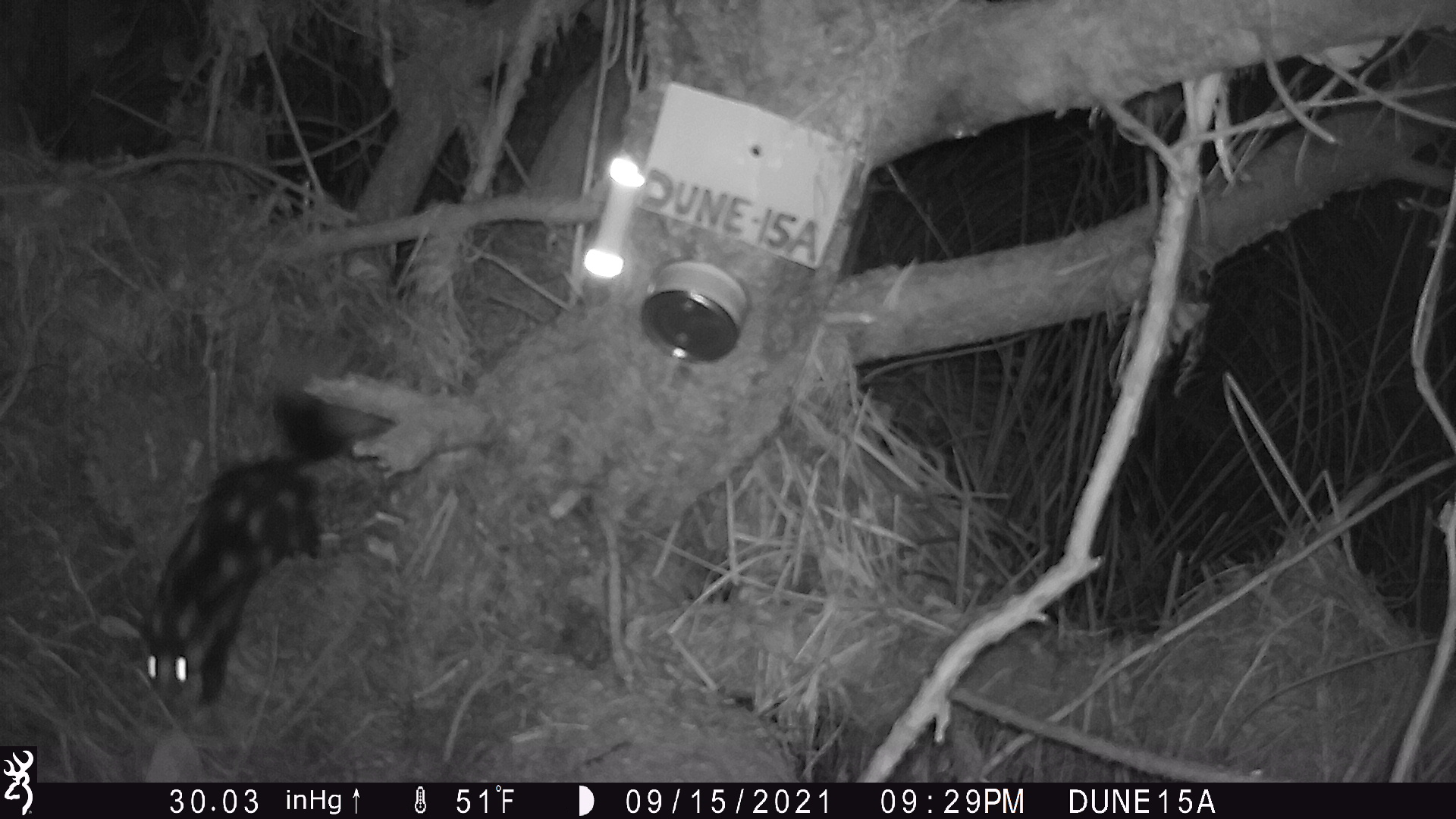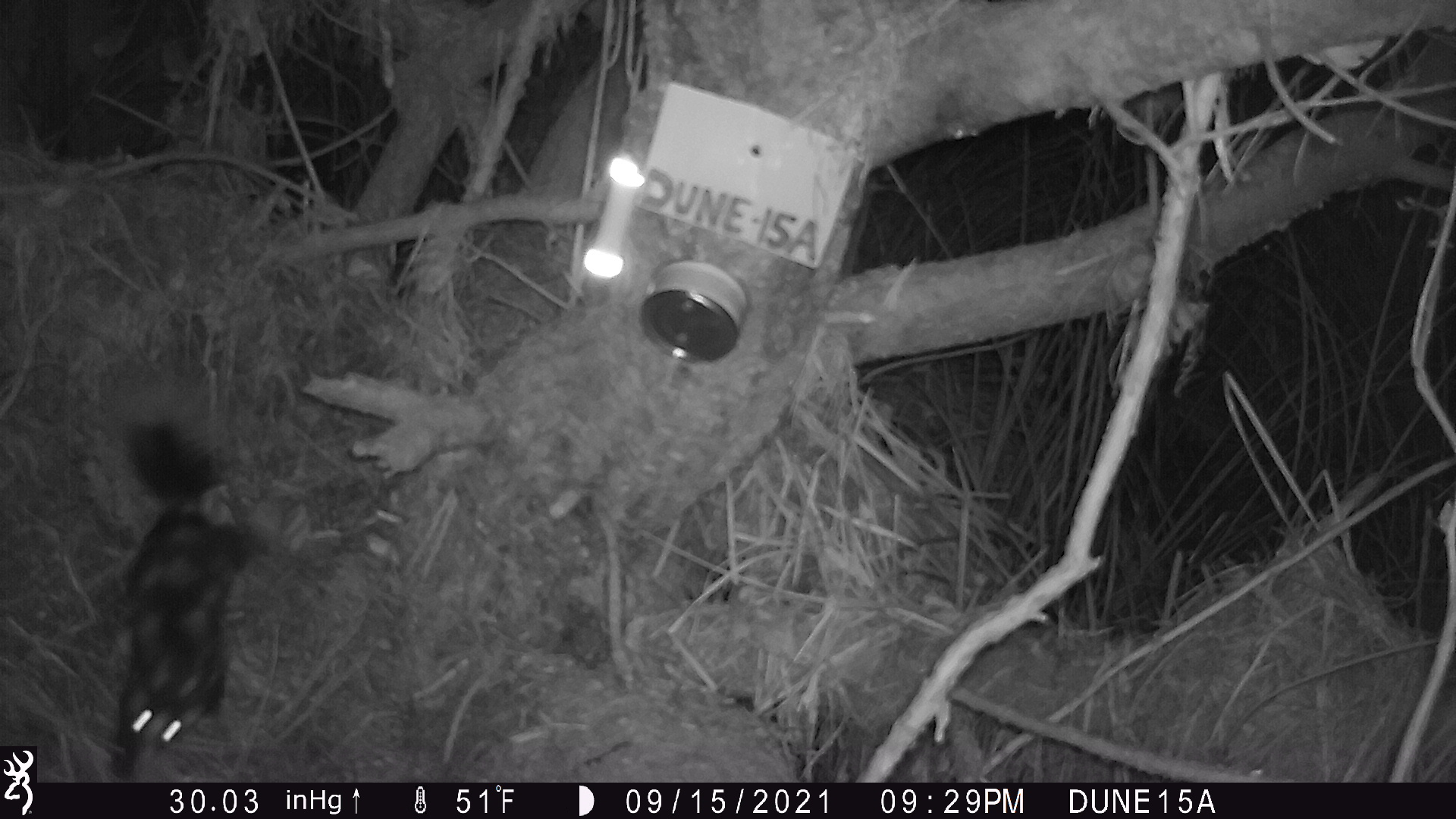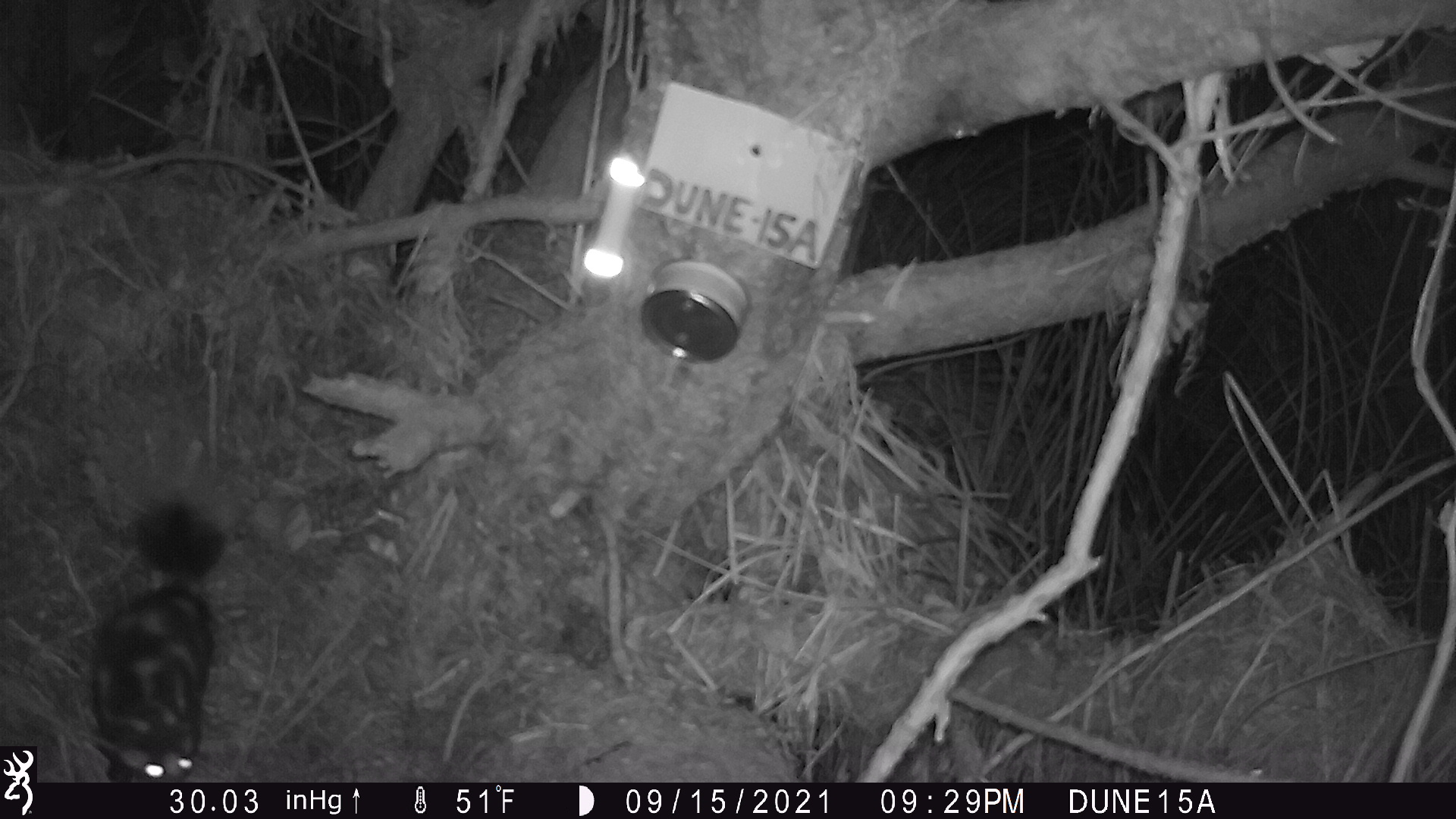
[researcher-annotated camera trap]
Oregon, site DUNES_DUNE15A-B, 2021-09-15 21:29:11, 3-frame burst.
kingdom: Animalia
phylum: Chordata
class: Mammalia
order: Carnivora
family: Mephitidae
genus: Spilogale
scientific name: Spilogale gracilis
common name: western spotted skunk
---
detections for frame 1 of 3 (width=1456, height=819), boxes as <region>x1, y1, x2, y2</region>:
western spotted skunk: <region>136, 389, 365, 702</region>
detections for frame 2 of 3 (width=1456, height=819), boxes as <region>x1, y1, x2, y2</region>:
western spotted skunk: <region>104, 400, 264, 780</region>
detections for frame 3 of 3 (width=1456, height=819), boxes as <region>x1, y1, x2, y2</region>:
western spotted skunk: <region>91, 483, 240, 777</region>